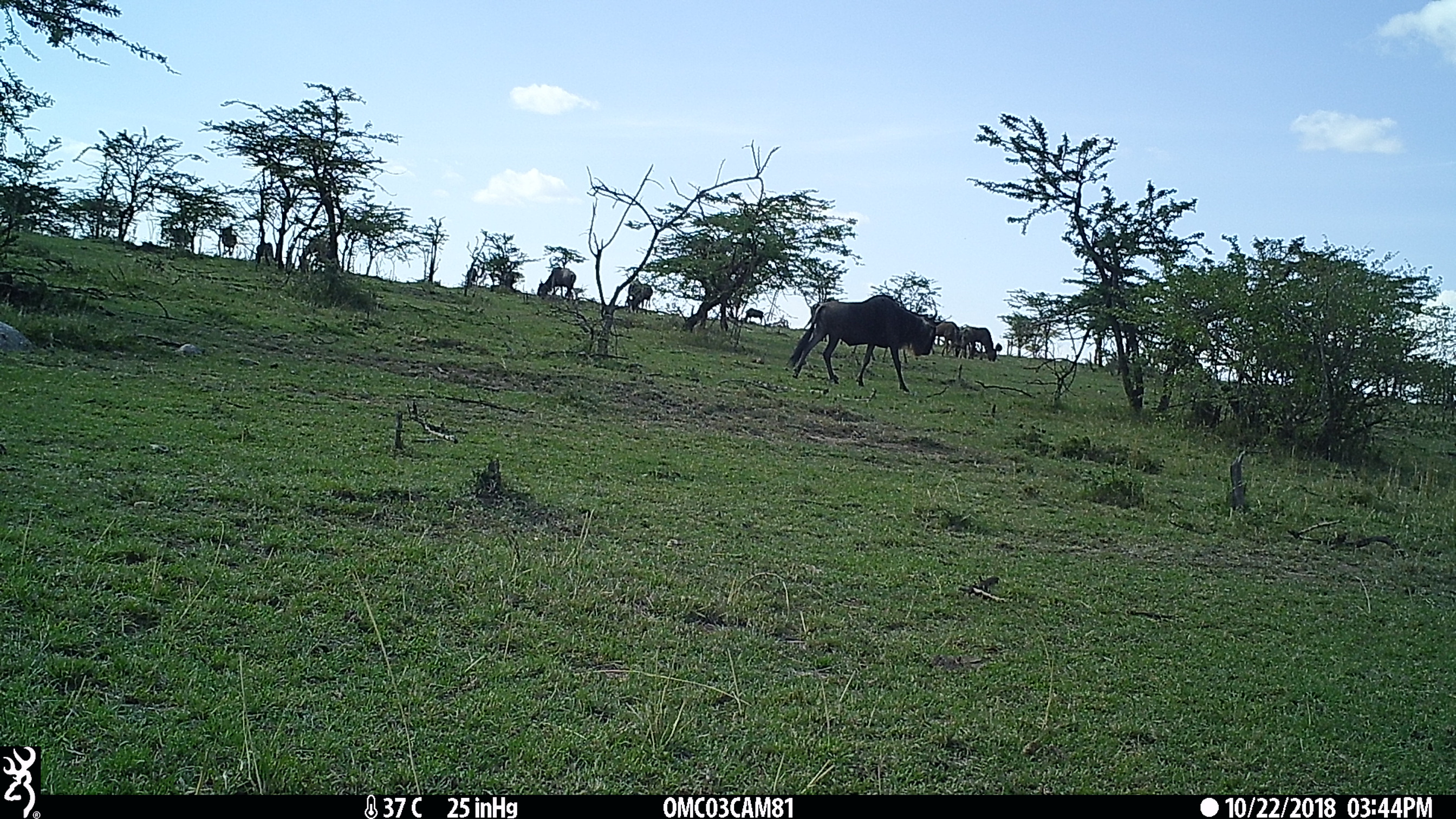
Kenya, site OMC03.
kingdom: Animalia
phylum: Chordata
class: Mammalia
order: Artiodactyla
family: Bovidae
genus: Connochaetes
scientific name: Connochaetes taurinus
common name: blue wildebeest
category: wildebeest